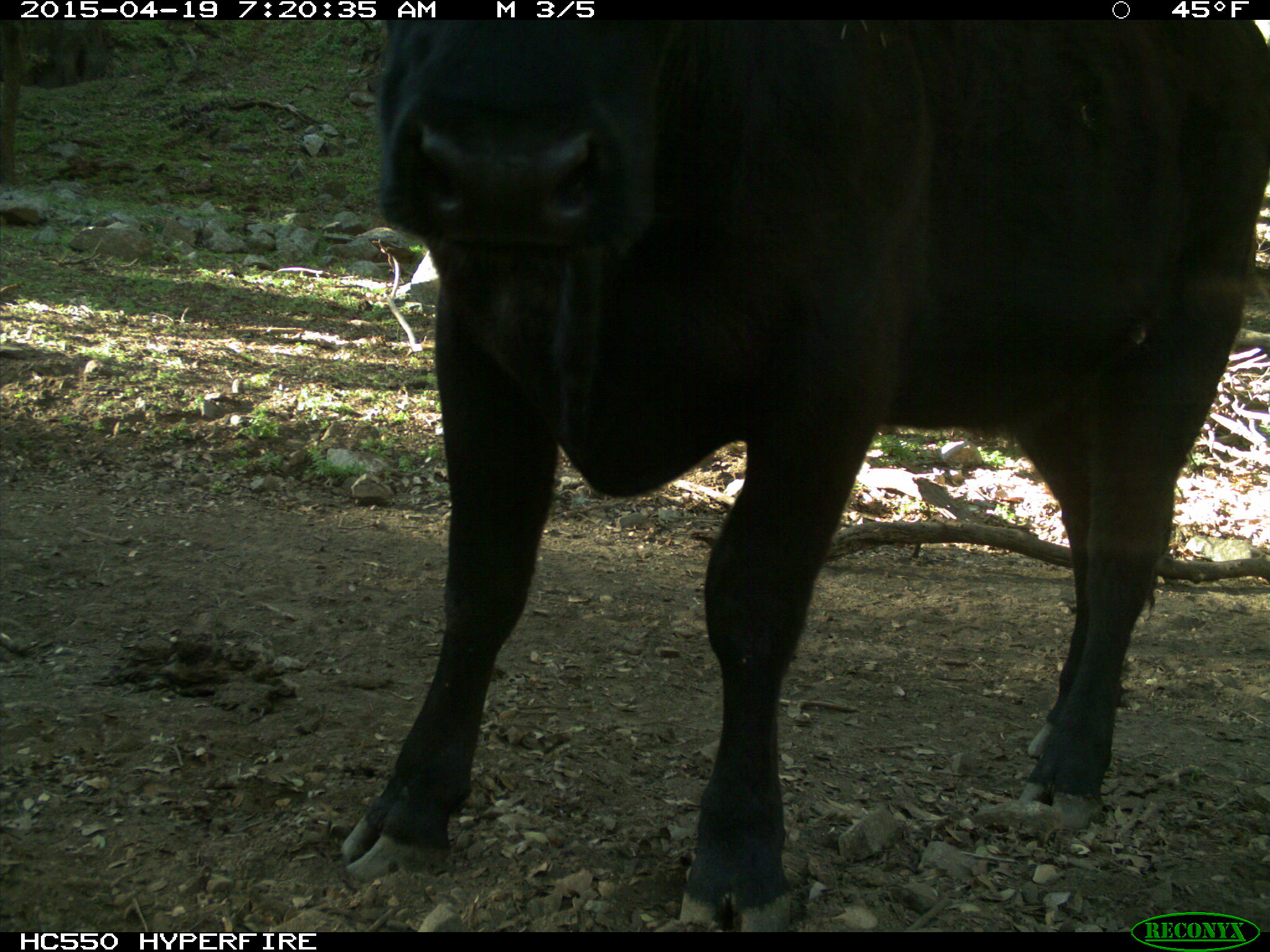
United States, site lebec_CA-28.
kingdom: Animalia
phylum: Chordata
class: Mammalia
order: Artiodactyla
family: Bovidae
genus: Bos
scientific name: Bos taurus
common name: domestic cow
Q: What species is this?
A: Bos taurus (domestic cow).